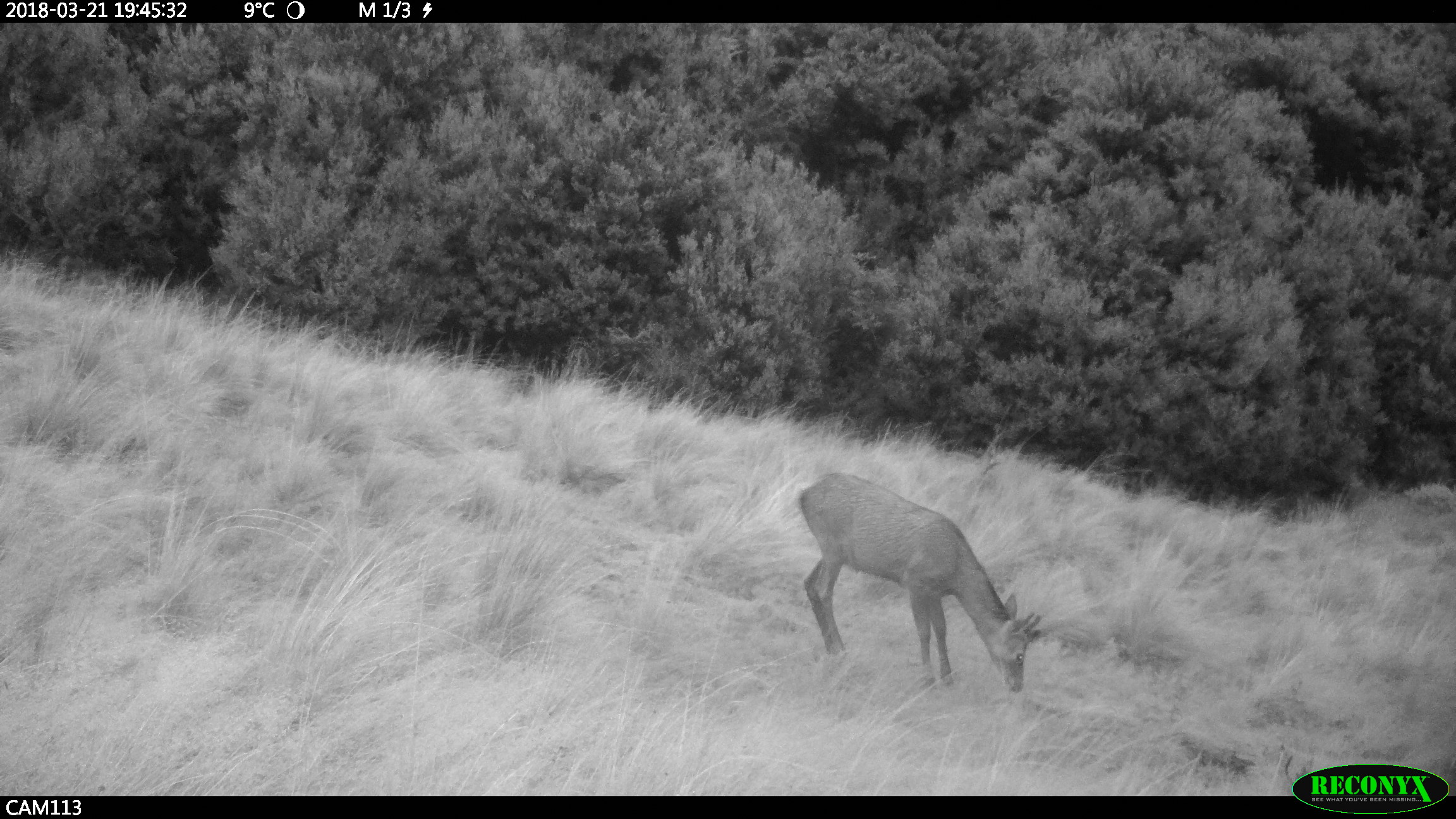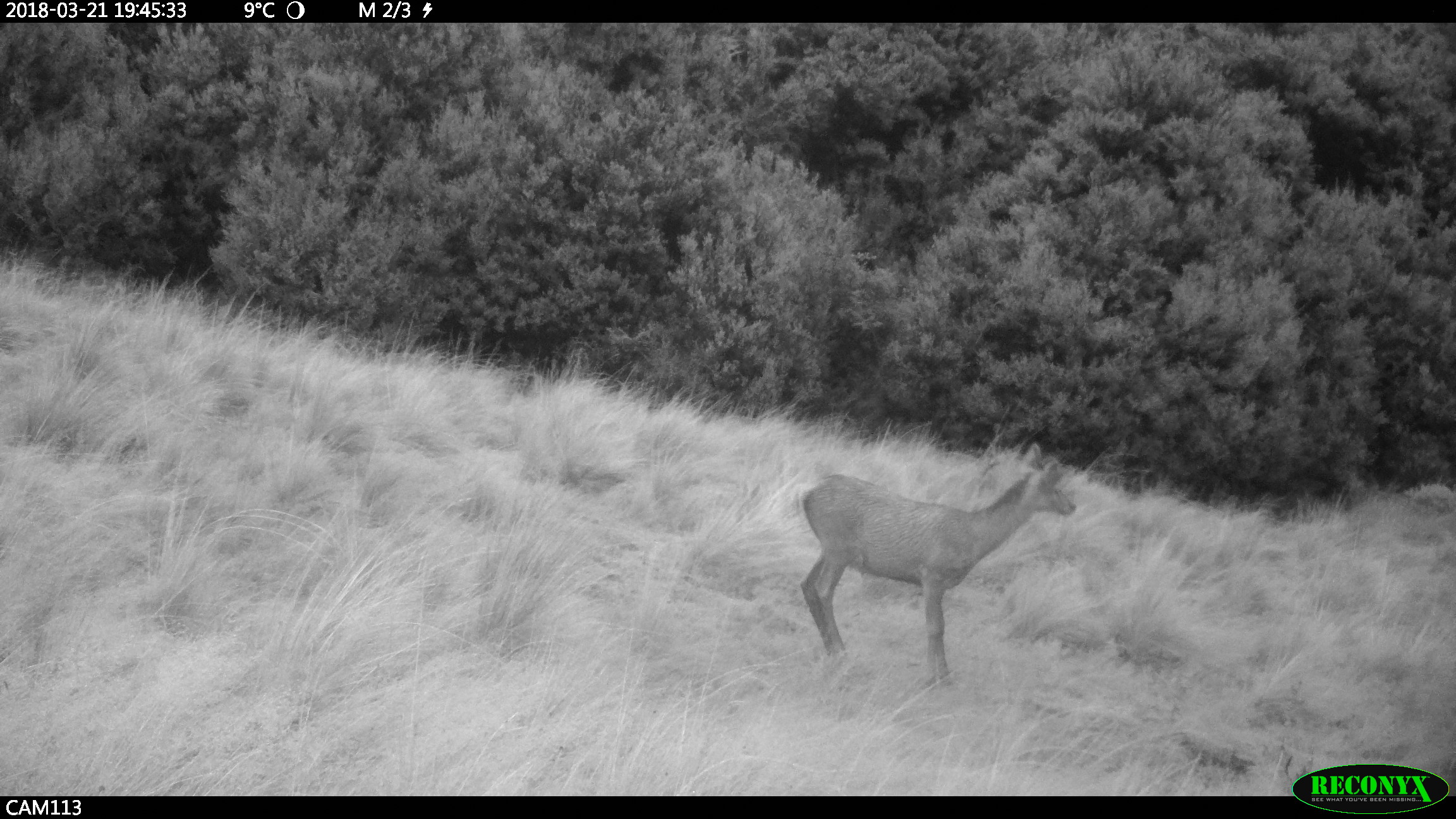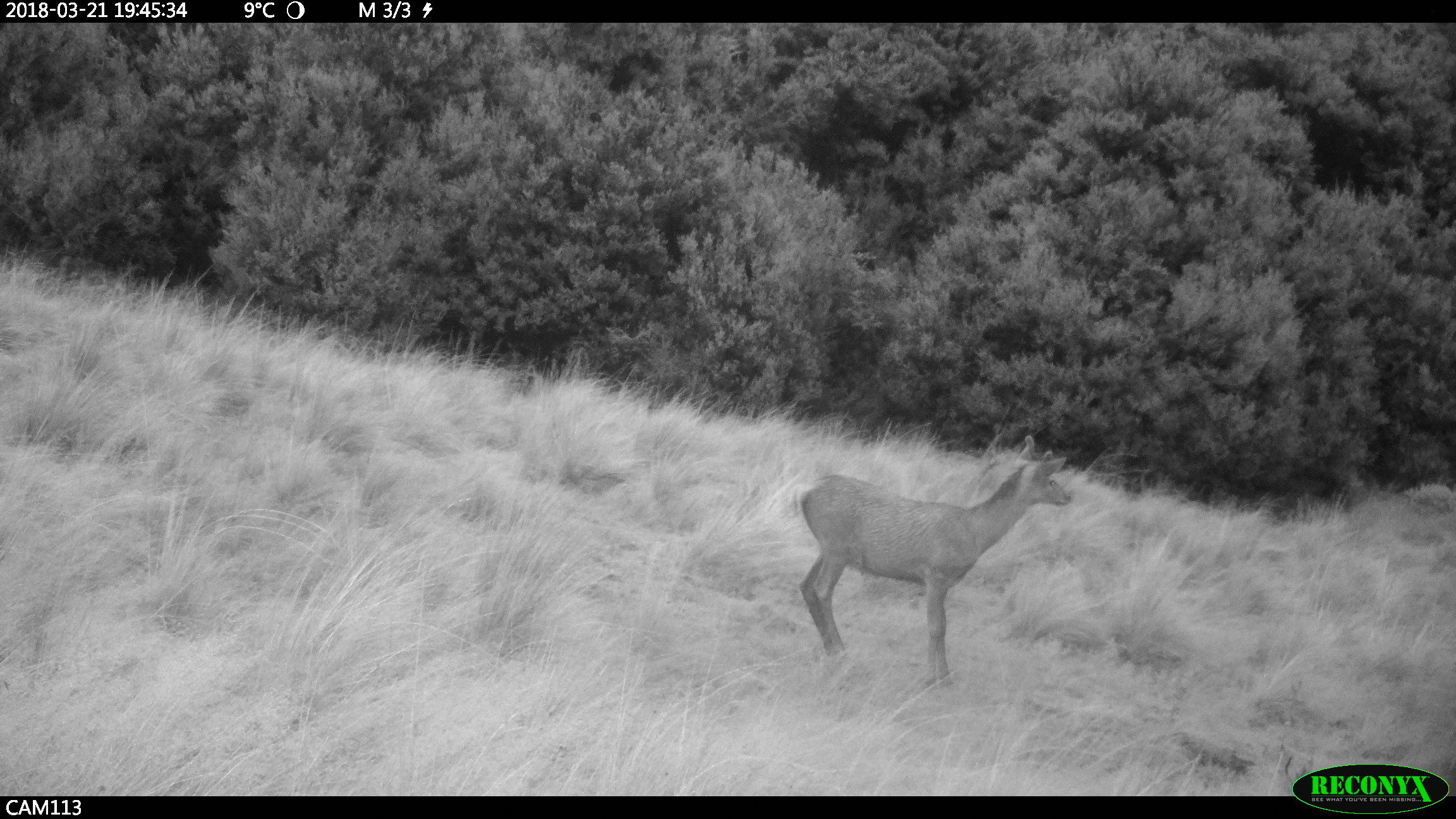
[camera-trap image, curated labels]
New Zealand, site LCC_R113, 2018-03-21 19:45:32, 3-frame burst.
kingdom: Animalia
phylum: Chordata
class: Mammalia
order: Artiodactyla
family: Cervidae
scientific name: Cervidae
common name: deer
Deer (Cervidae).